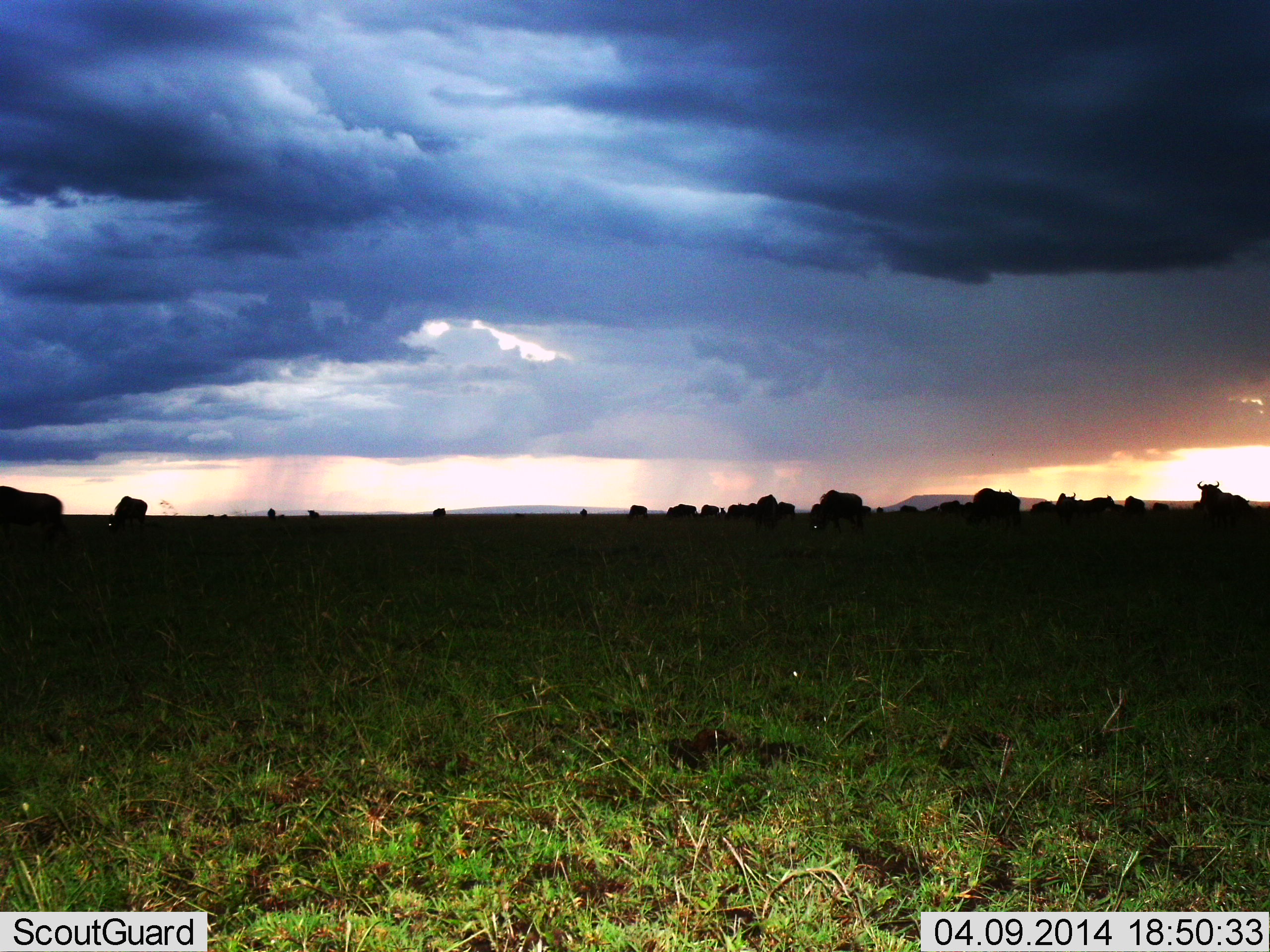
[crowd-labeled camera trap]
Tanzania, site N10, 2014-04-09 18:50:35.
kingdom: Animalia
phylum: Chordata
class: Mammalia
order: Artiodactyla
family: Bovidae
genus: Connochaetes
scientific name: Connochaetes taurinus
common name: blue wildebeest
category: wildebeest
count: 11-50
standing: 70%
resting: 10%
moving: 50%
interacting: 0%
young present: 0%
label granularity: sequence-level